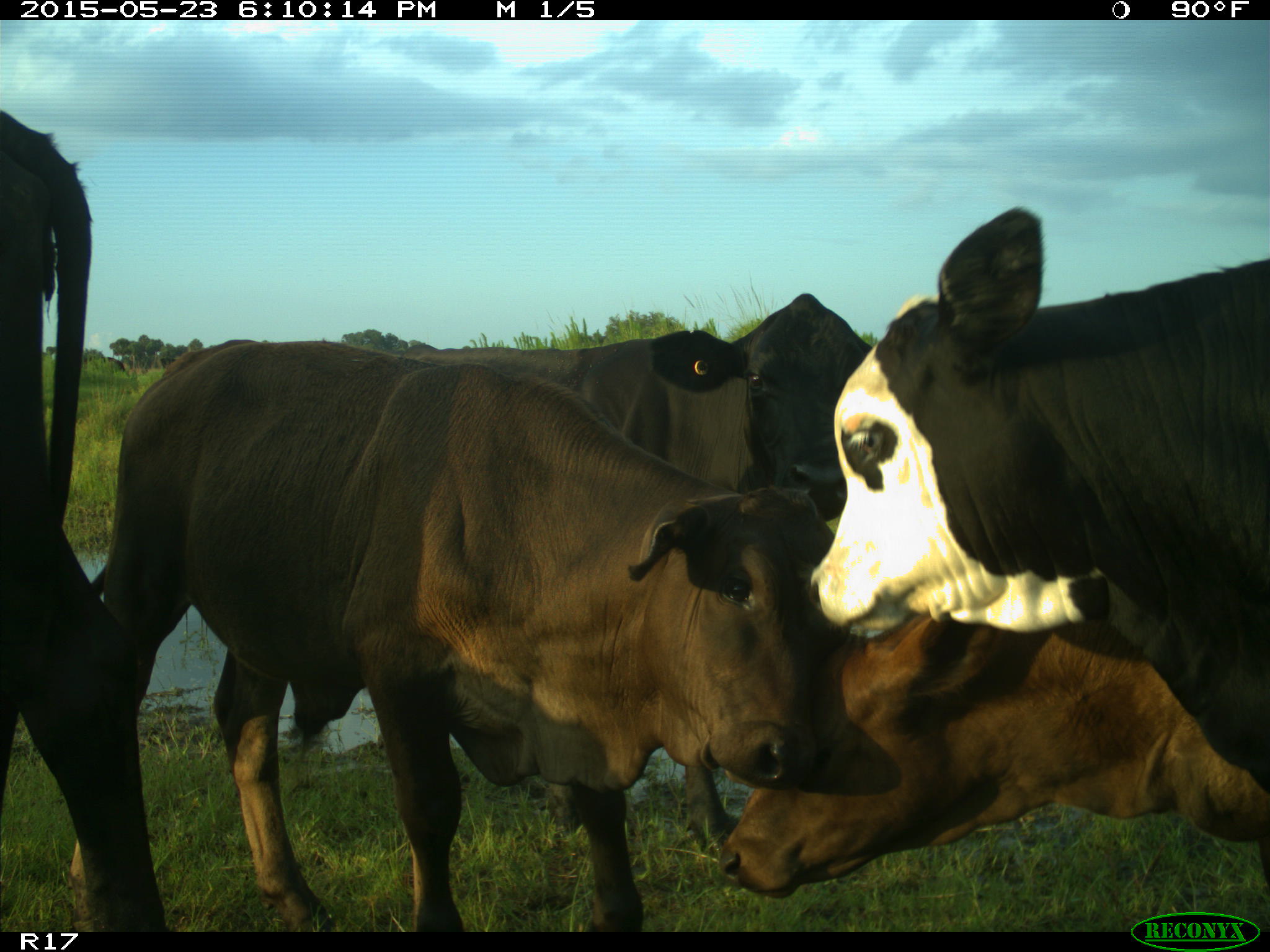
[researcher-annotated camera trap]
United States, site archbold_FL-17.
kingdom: Animalia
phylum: Chordata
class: Mammalia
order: Artiodactyla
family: Bovidae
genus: Bos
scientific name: Bos taurus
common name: domestic cow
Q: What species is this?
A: Bos taurus (domestic cow).